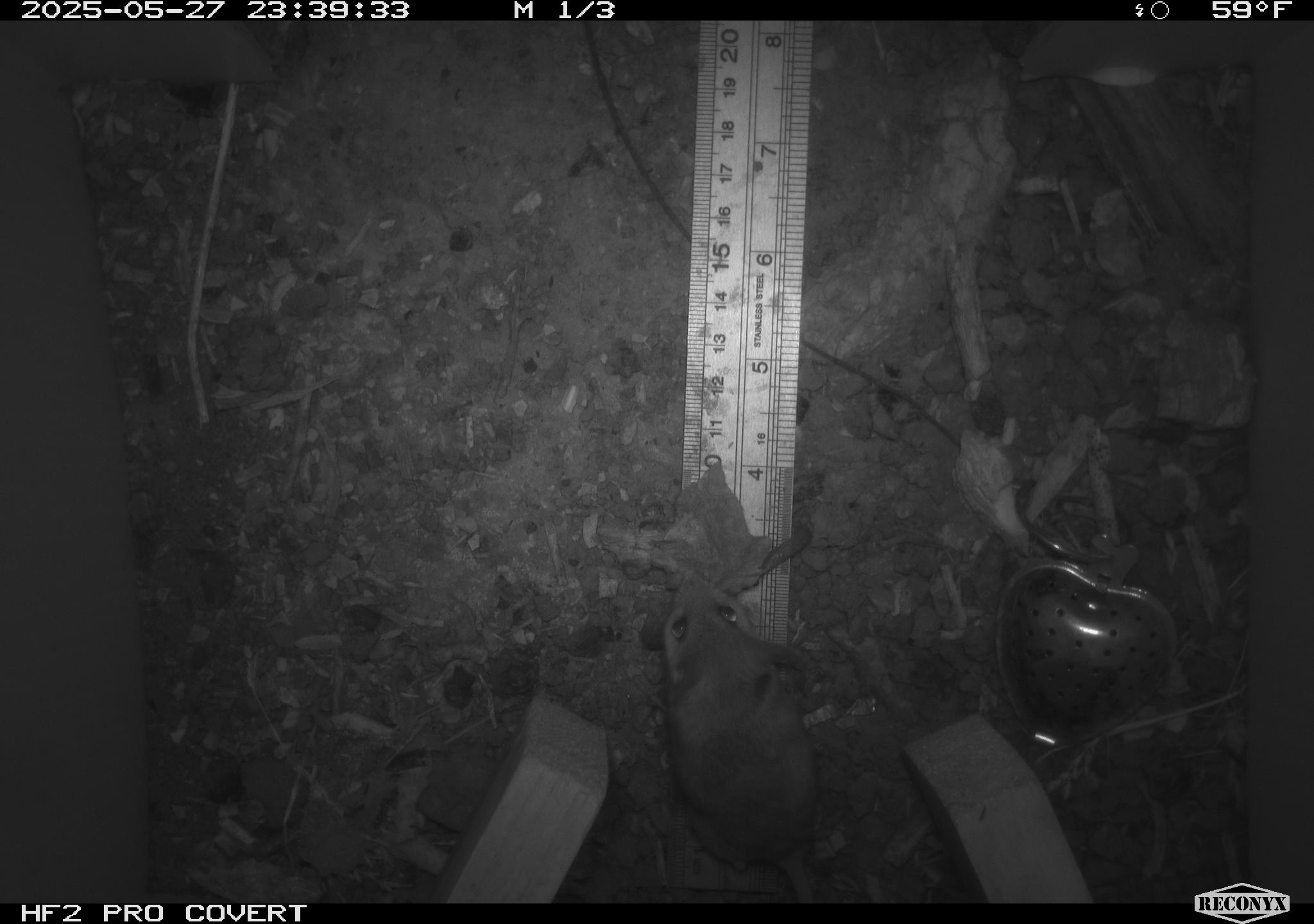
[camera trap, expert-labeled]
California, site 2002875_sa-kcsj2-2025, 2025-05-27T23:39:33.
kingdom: Animalia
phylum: Chordata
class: Mammalia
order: Rodentia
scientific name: Rodentia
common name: rodent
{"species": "rodent (Rodentia)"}